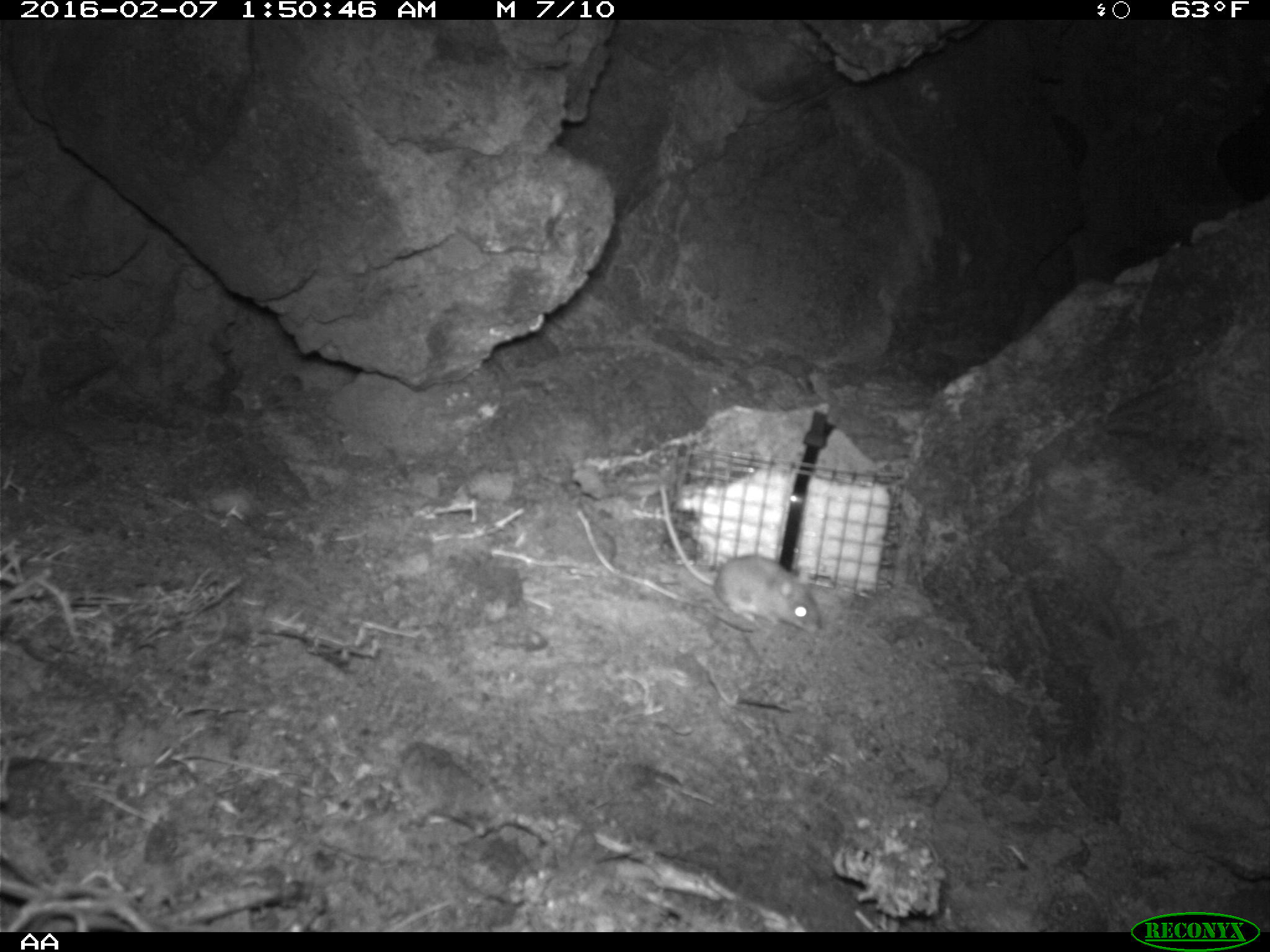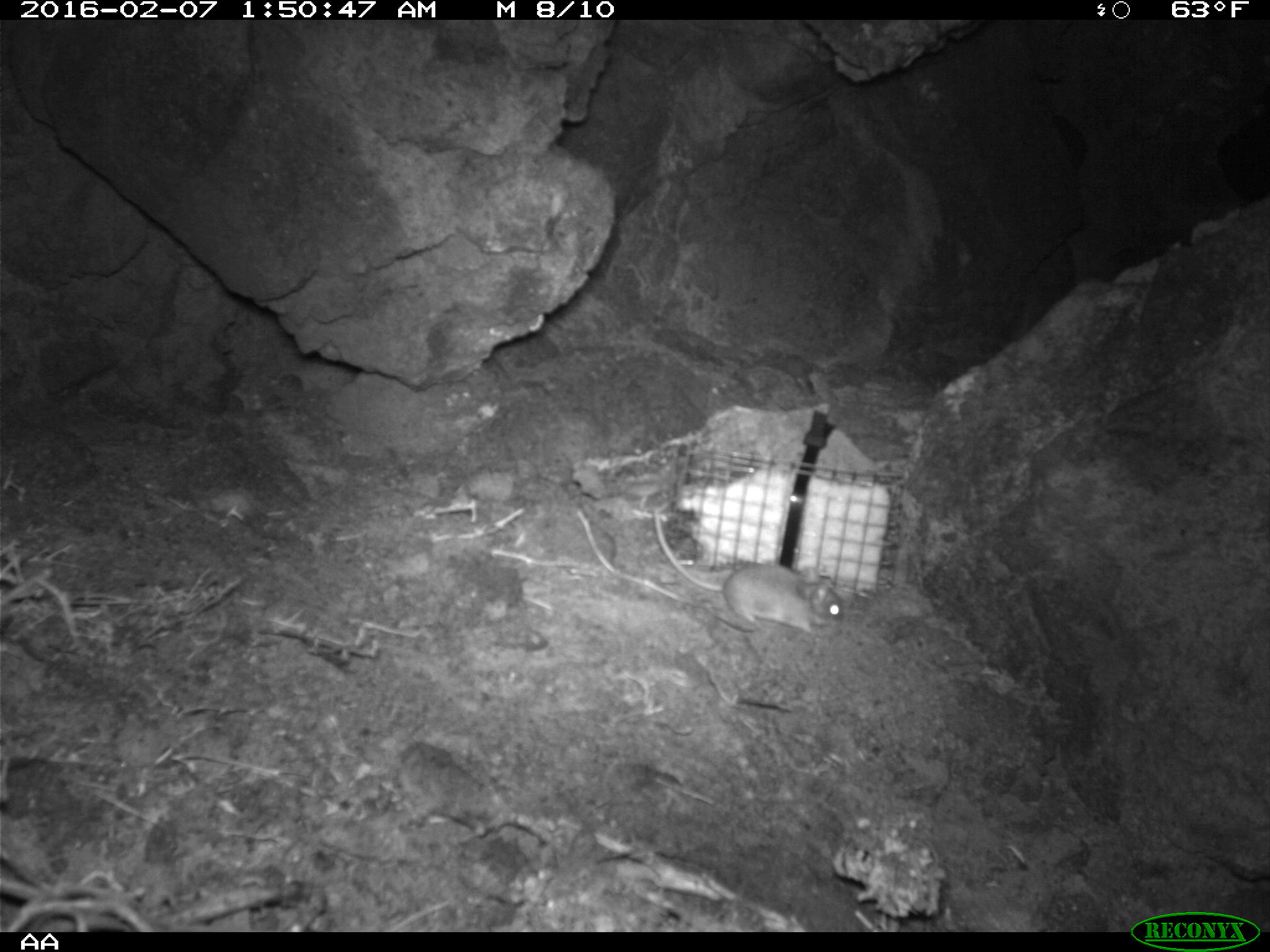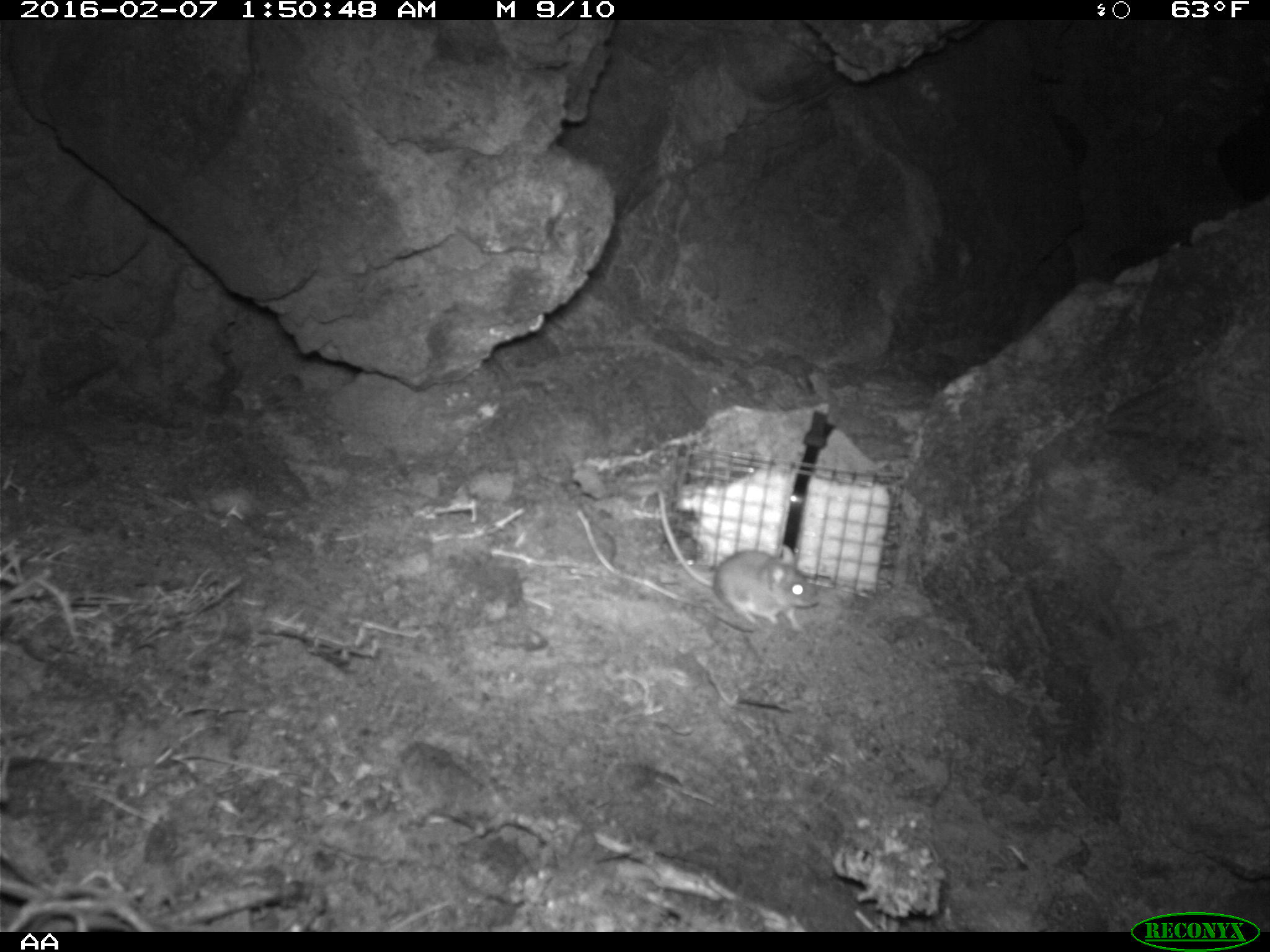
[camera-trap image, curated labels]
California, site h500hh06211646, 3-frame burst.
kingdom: Animalia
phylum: Chordata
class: Mammalia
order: Rodentia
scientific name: Rodentia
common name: rodent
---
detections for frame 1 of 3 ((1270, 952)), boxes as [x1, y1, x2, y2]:
rodent: [658, 484, 821, 634]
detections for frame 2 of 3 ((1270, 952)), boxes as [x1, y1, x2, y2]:
rodent: [654, 504, 846, 630]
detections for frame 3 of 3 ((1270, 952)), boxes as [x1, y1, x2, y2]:
rodent: [654, 487, 817, 628]